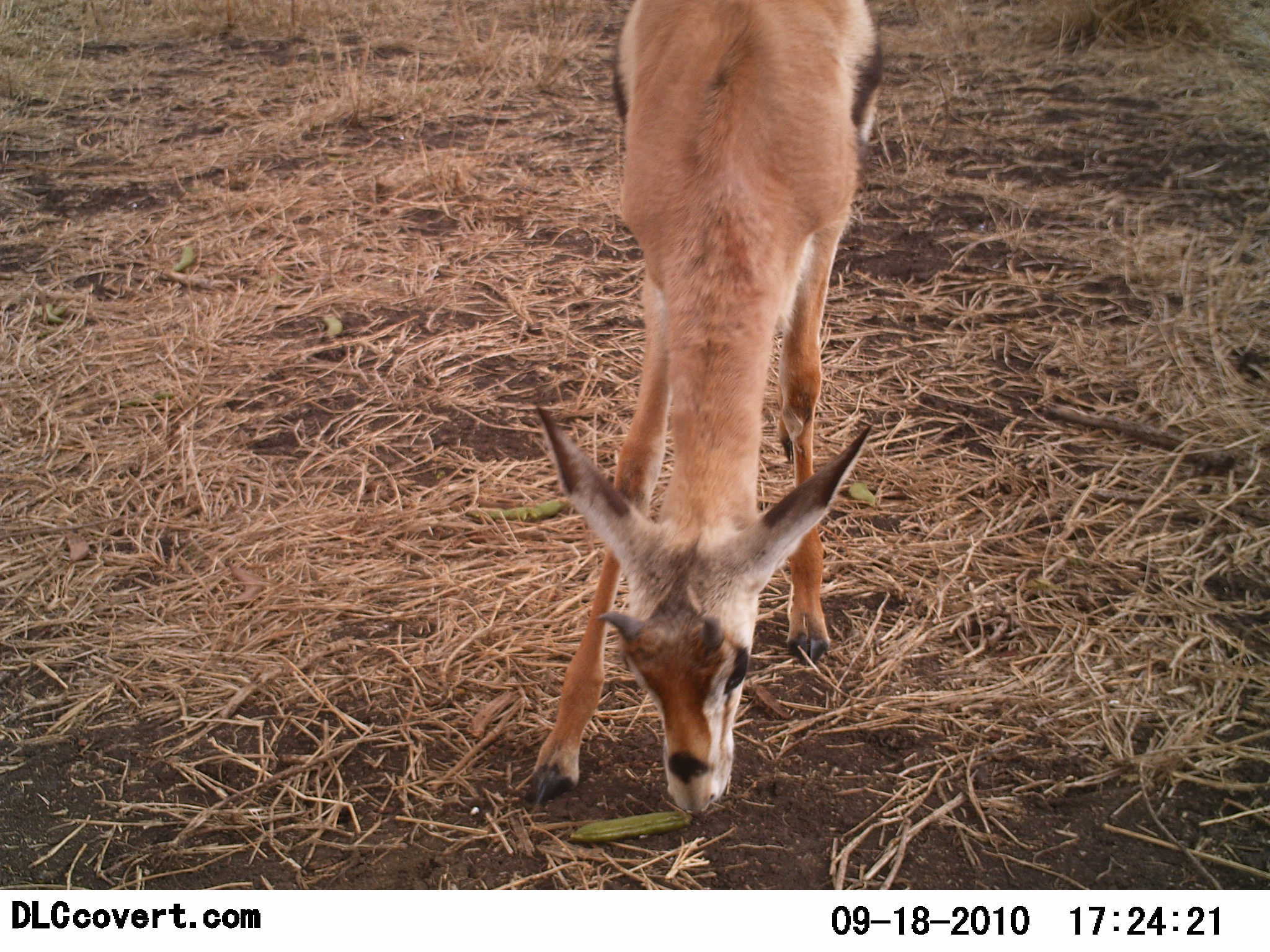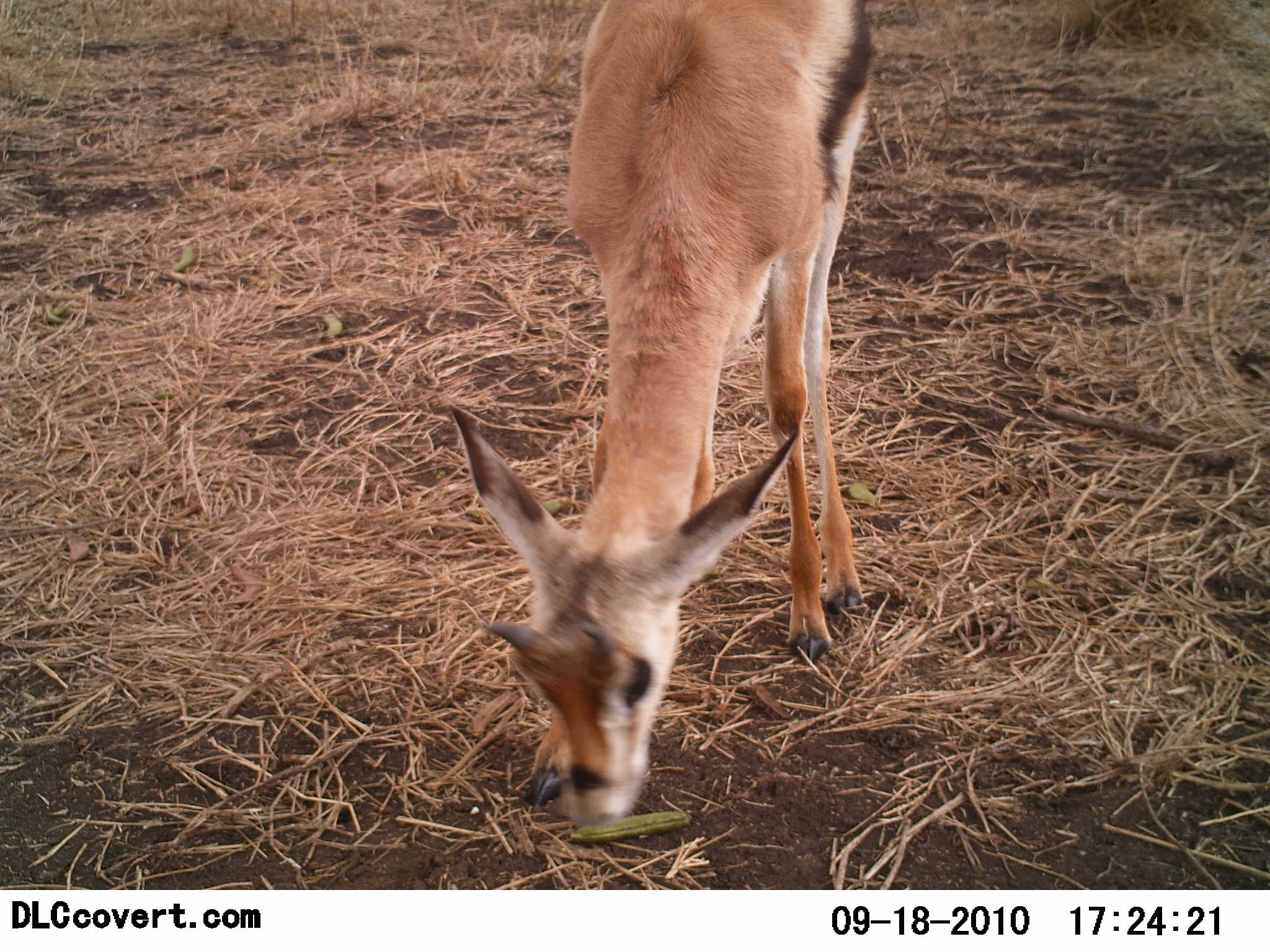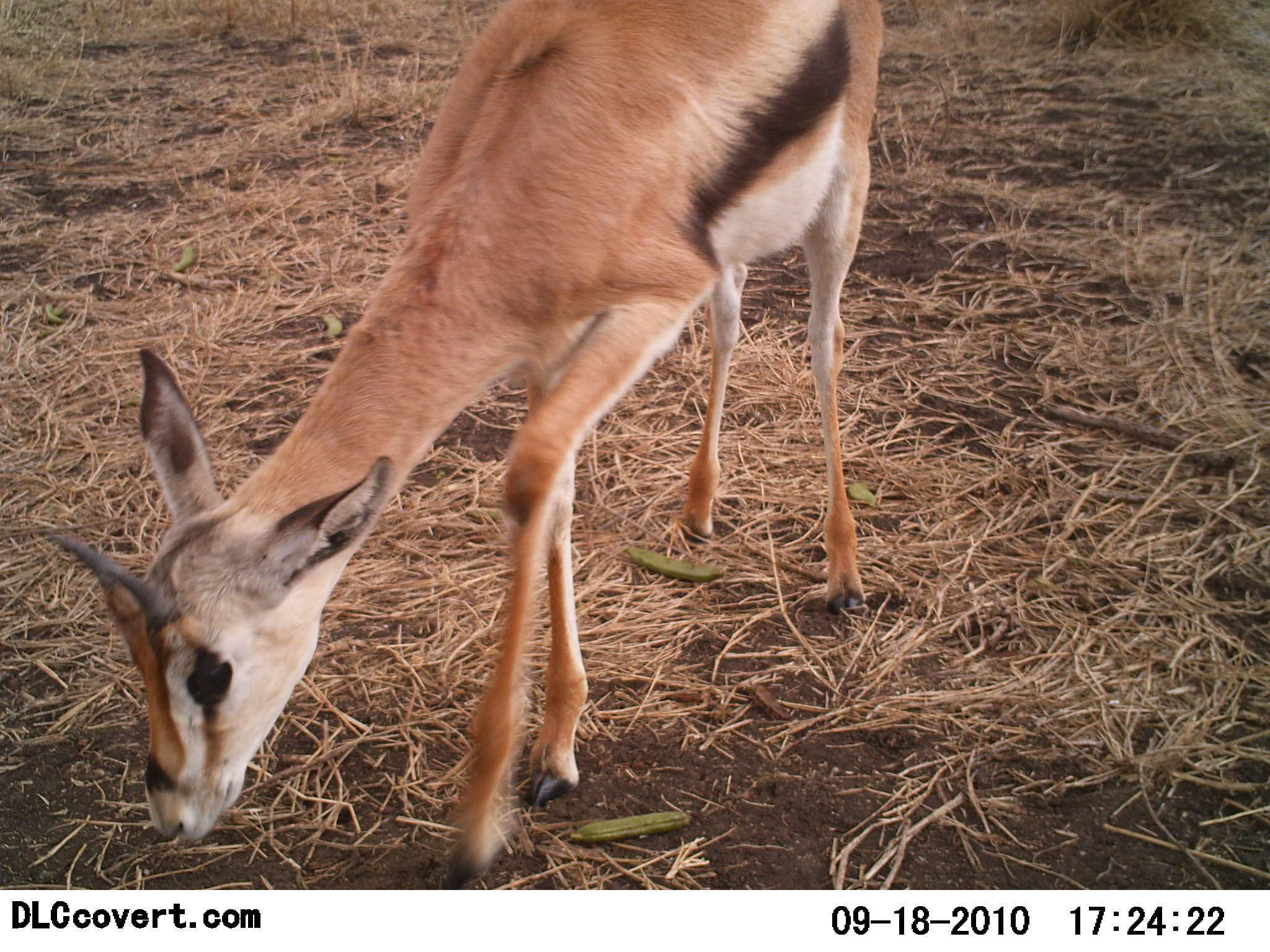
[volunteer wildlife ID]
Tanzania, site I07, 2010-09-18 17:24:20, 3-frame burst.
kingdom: Animalia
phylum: Chordata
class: Mammalia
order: Artiodactyla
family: Bovidae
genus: Eudorcas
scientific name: Eudorcas thomsonii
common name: thomson's gazelle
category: gazellethomsons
Gazellethomsons (thomson's gazelle) (Eudorcas thomsonii), count 1. Behavior (volunteer vote fractions): standing 27%, resting 0%, moving 47%, interacting 0%. Young present (vote fraction): 13%. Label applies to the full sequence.